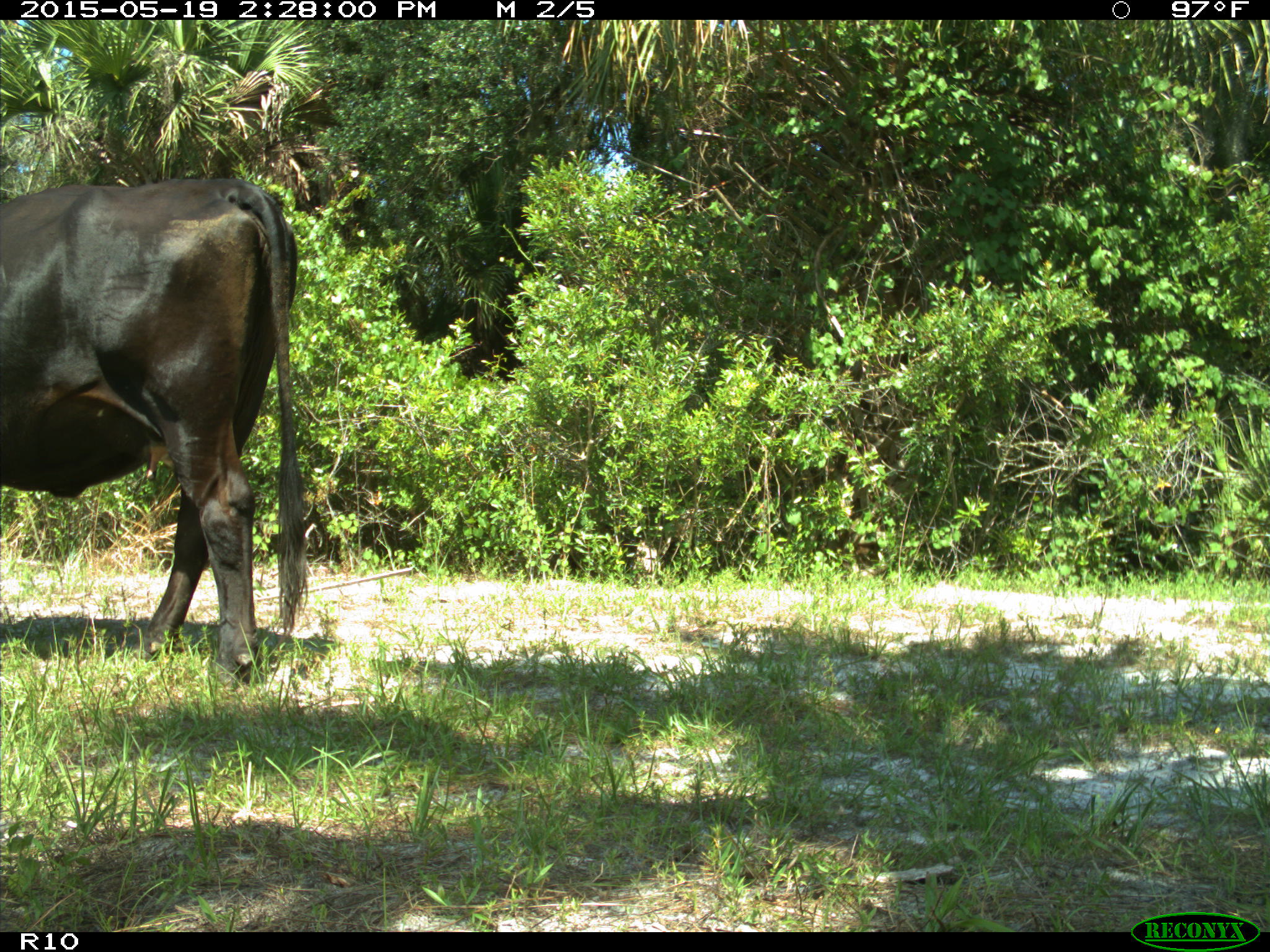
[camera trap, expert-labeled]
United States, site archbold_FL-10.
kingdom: Animalia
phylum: Chordata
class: Mammalia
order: Artiodactyla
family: Bovidae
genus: Bos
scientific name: Bos taurus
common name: domestic cow